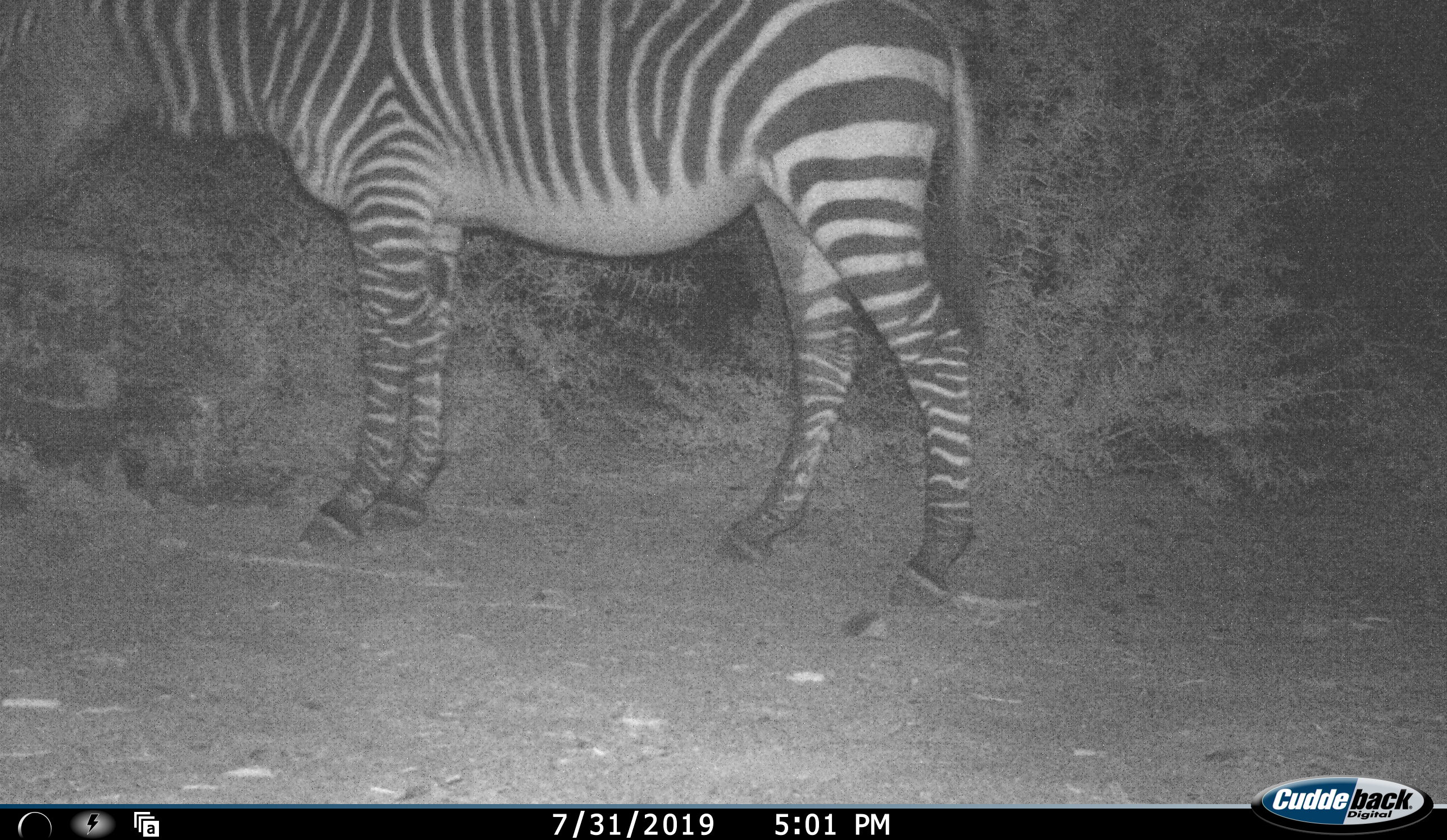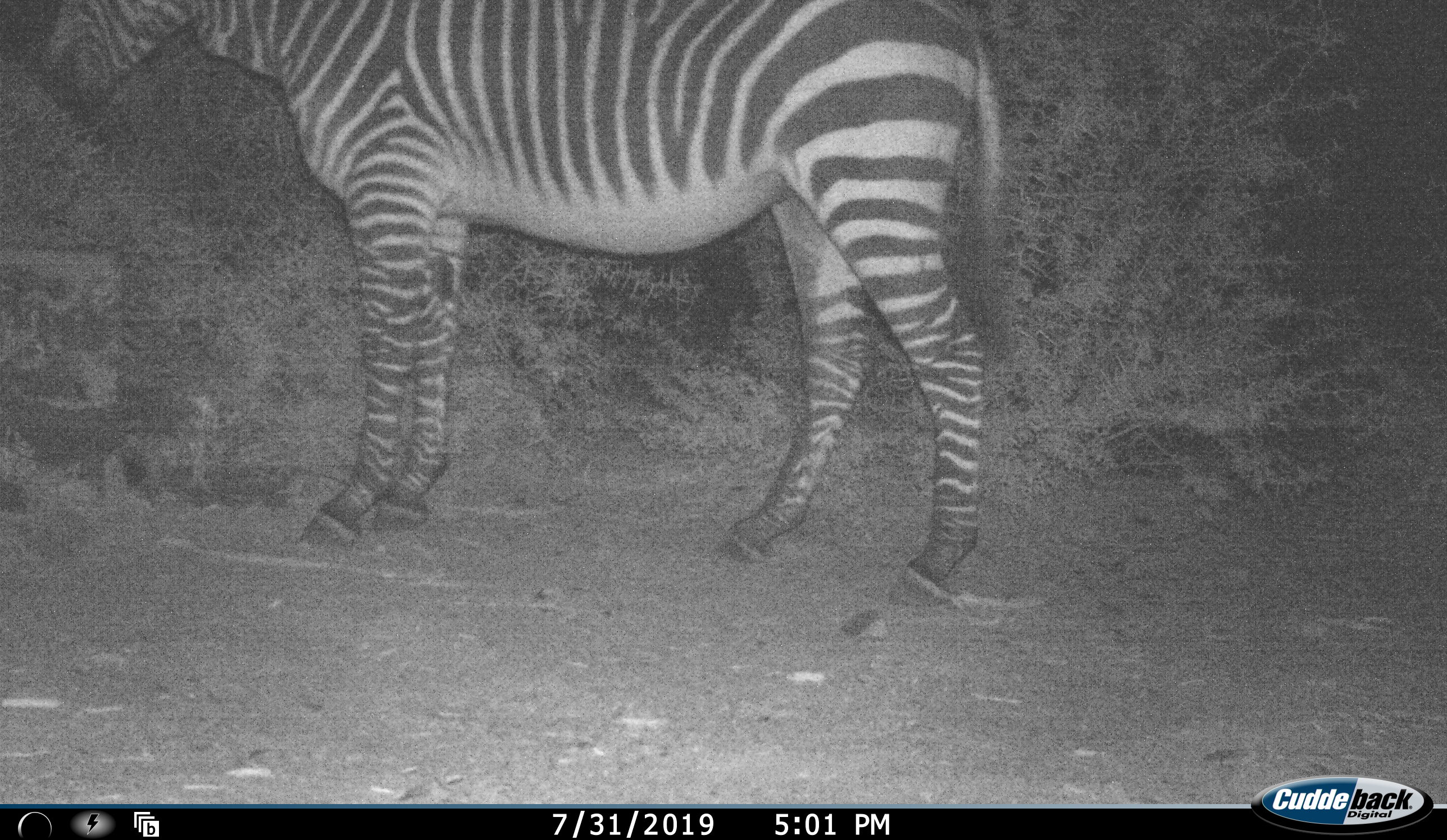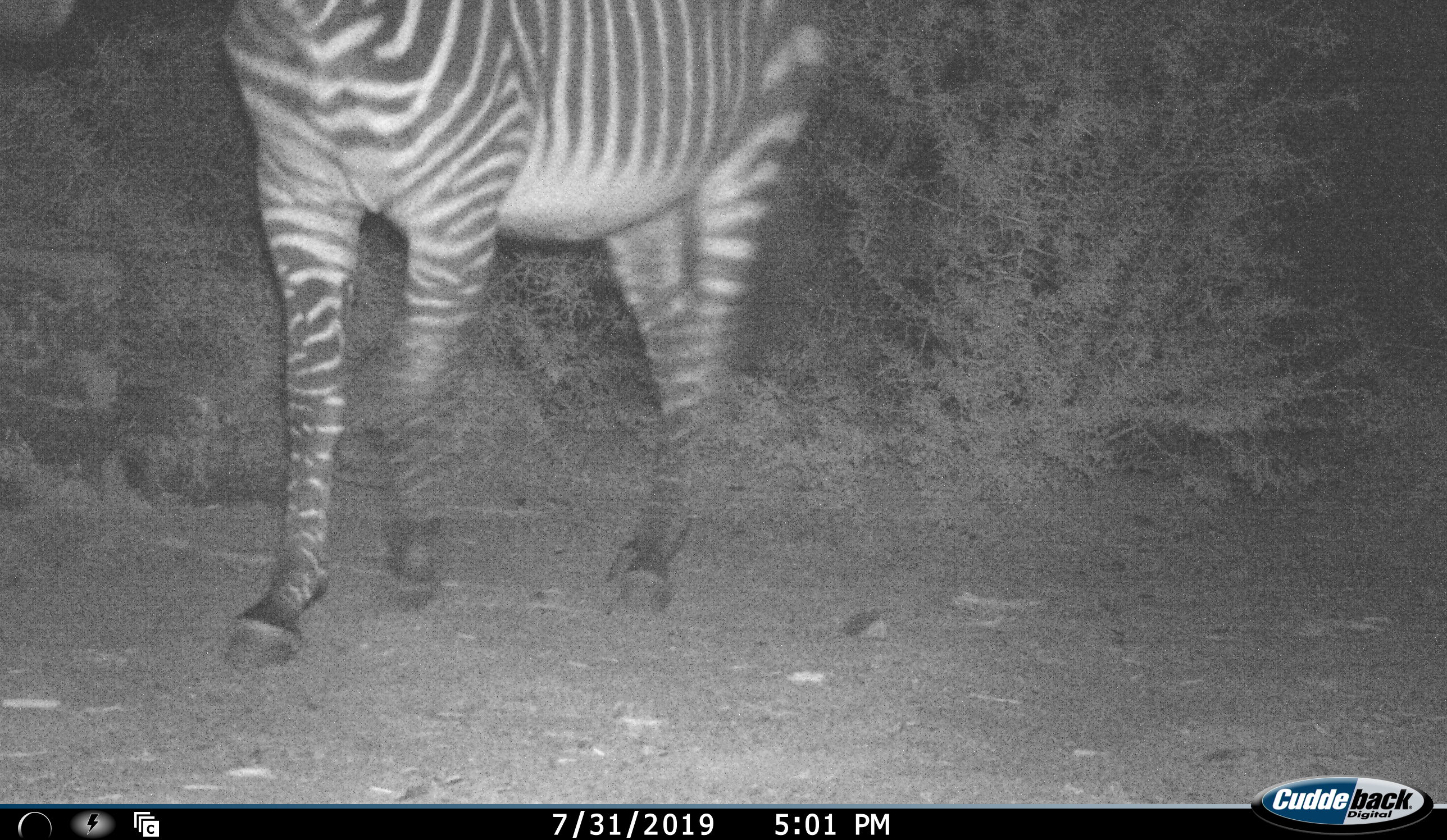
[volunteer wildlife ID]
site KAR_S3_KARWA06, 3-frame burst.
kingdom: Animalia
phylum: Chordata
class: Mammalia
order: Perissodactyla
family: Equidae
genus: Equus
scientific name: Equus zebra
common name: mountain zebra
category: zebramountain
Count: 1.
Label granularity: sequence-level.